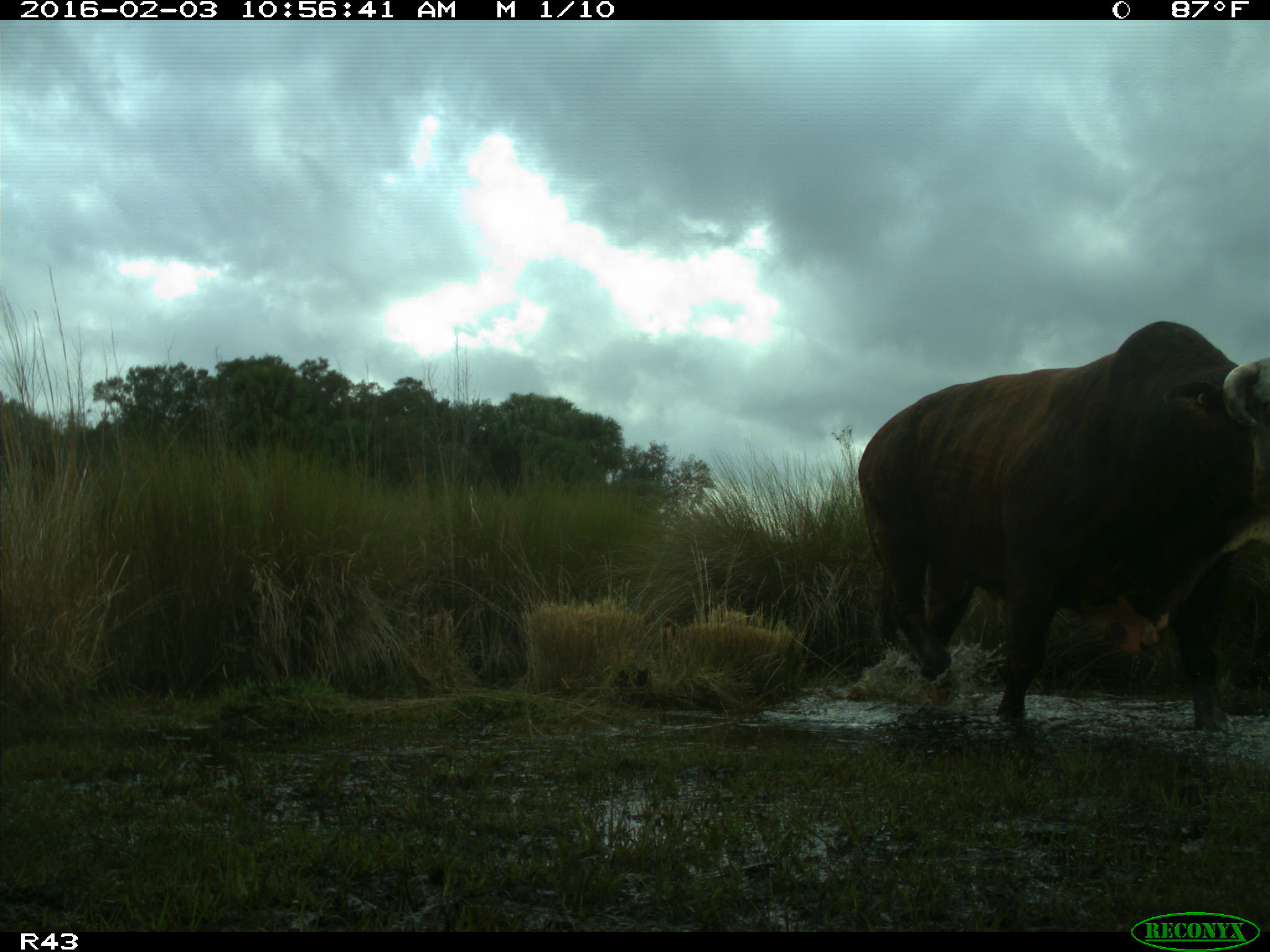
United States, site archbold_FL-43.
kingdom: Animalia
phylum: Chordata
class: Mammalia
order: Artiodactyla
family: Bovidae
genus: Bos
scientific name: Bos taurus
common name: domestic cow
Bos taurus (domestic cow).